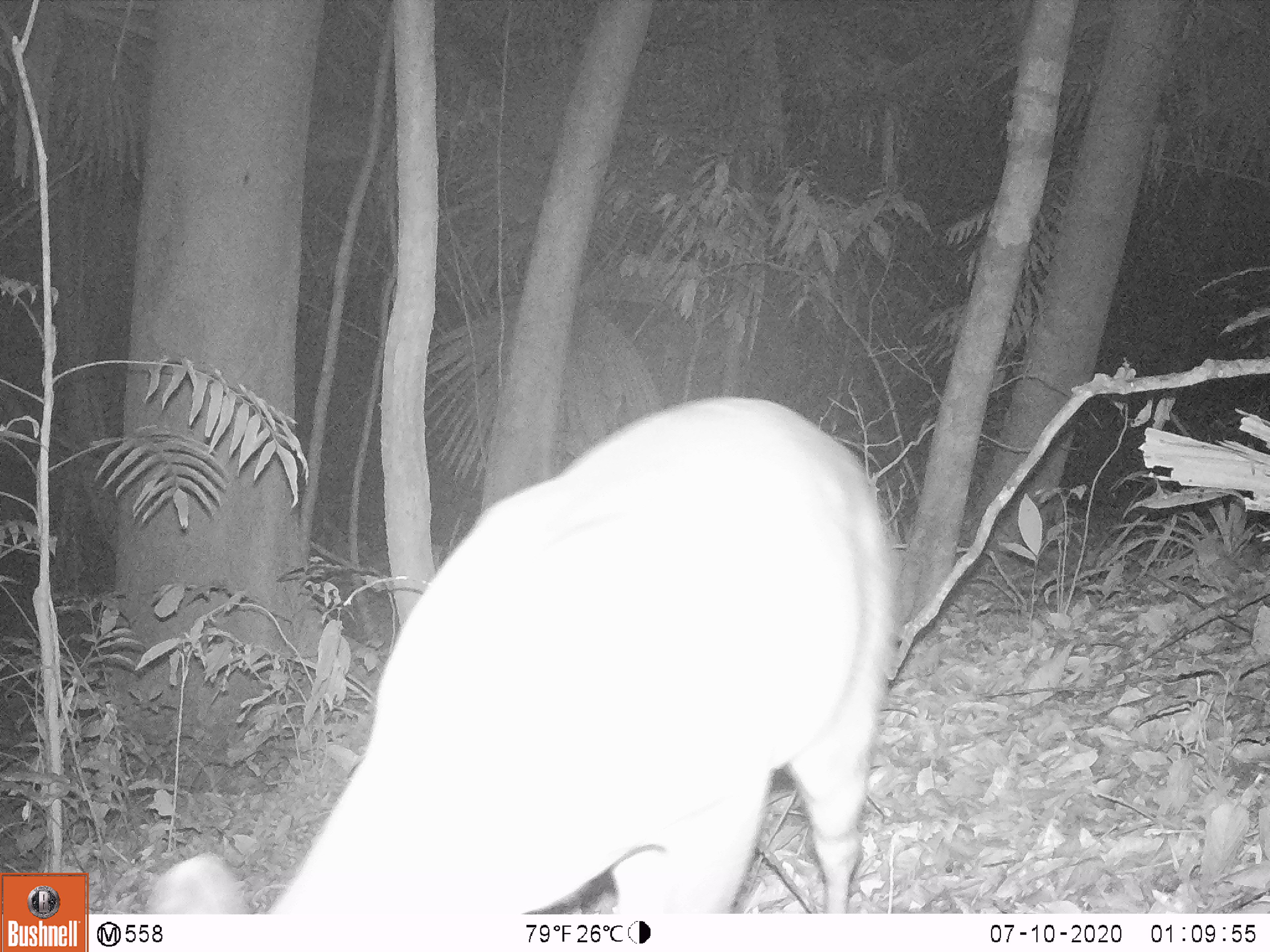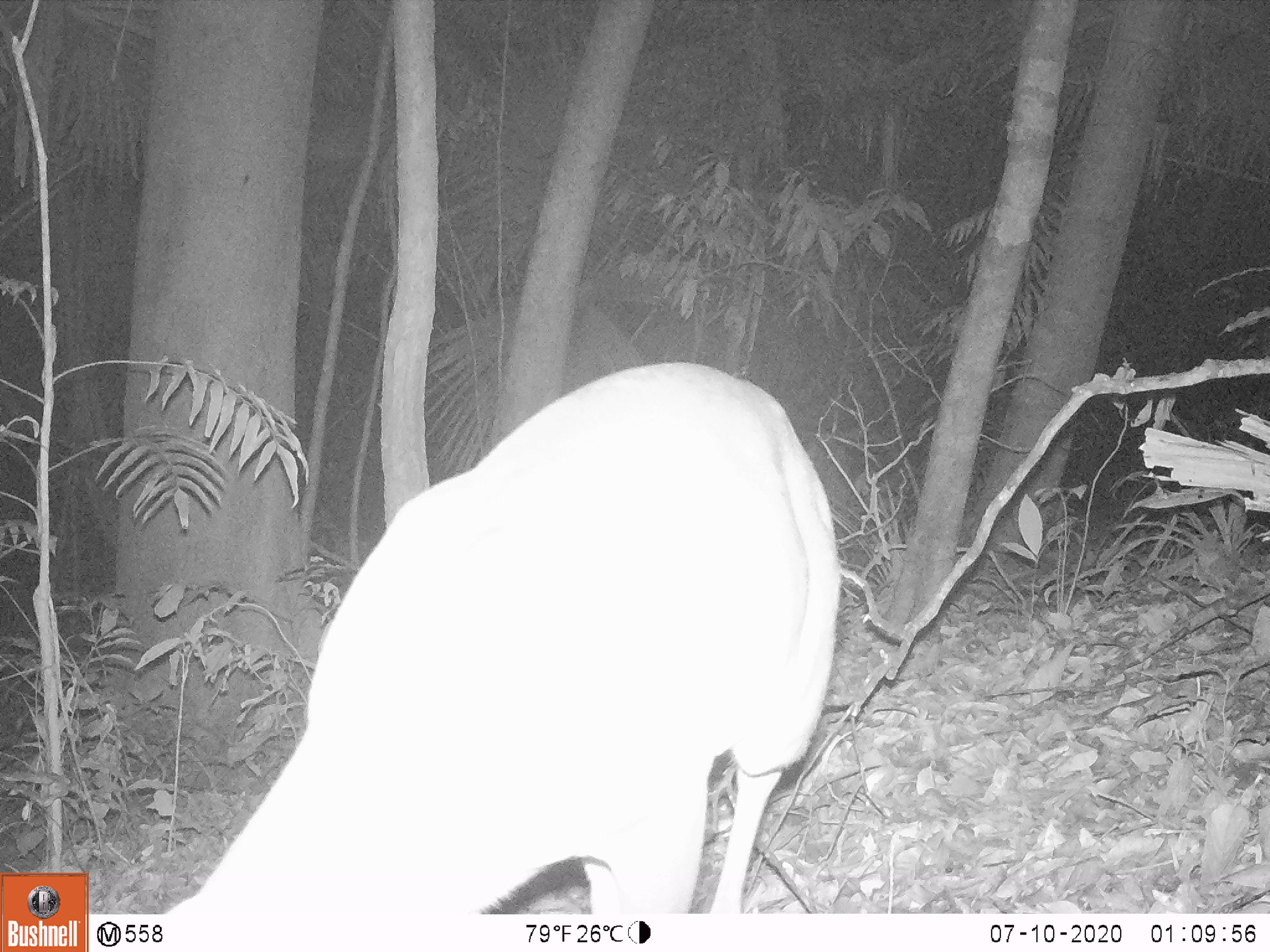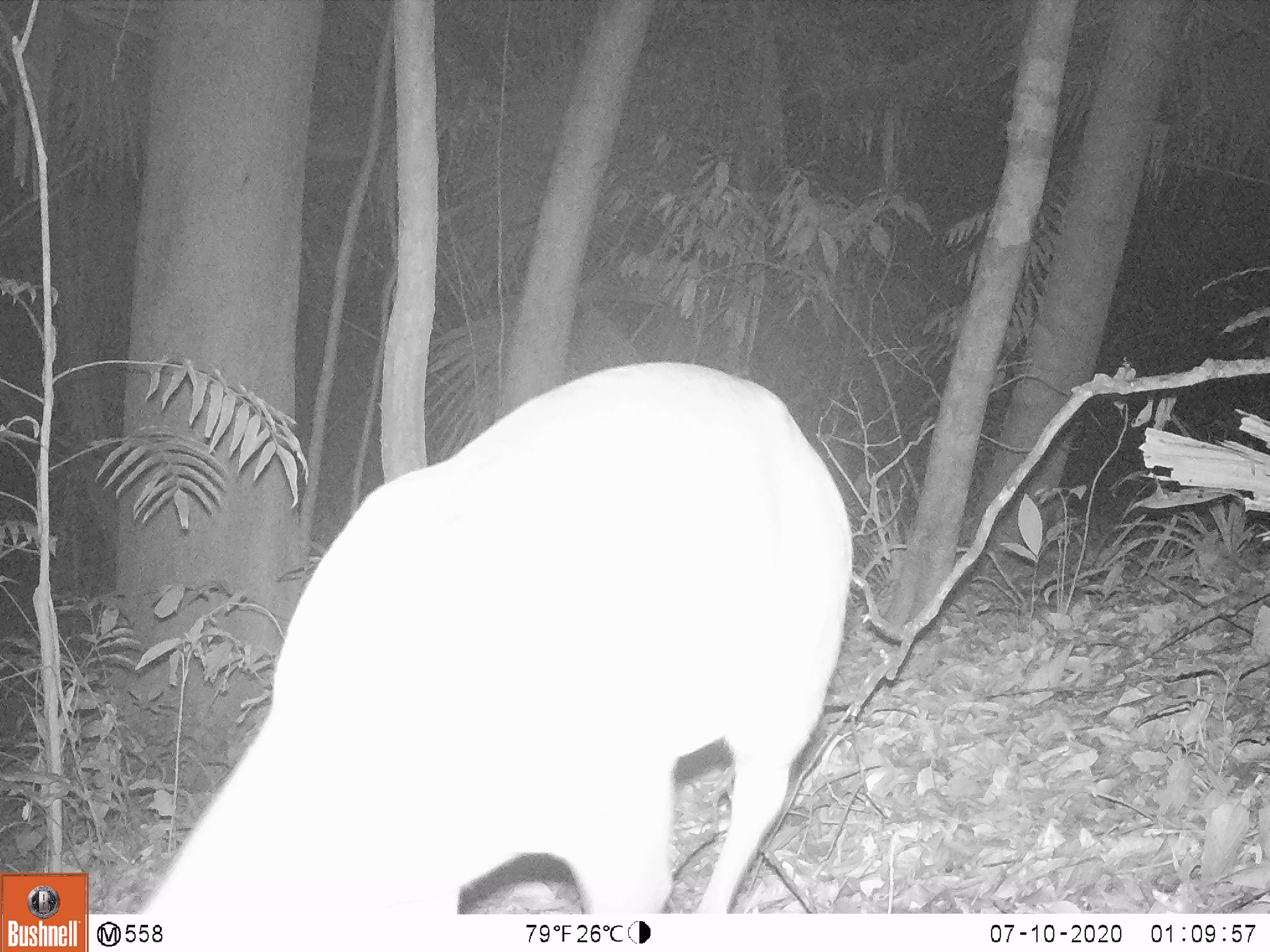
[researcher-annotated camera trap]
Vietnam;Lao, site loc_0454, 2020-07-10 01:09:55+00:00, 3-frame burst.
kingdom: Animalia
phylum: Chordata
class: Mammalia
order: Artiodactyla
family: Cervidae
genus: Muntiacus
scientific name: Muntiacus vuquangensis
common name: large-antlered muntjac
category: large antlered muntjac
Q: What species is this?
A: Large antlered muntjac (large-antlered muntjac) (Muntiacus vuquangensis).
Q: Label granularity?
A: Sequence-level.